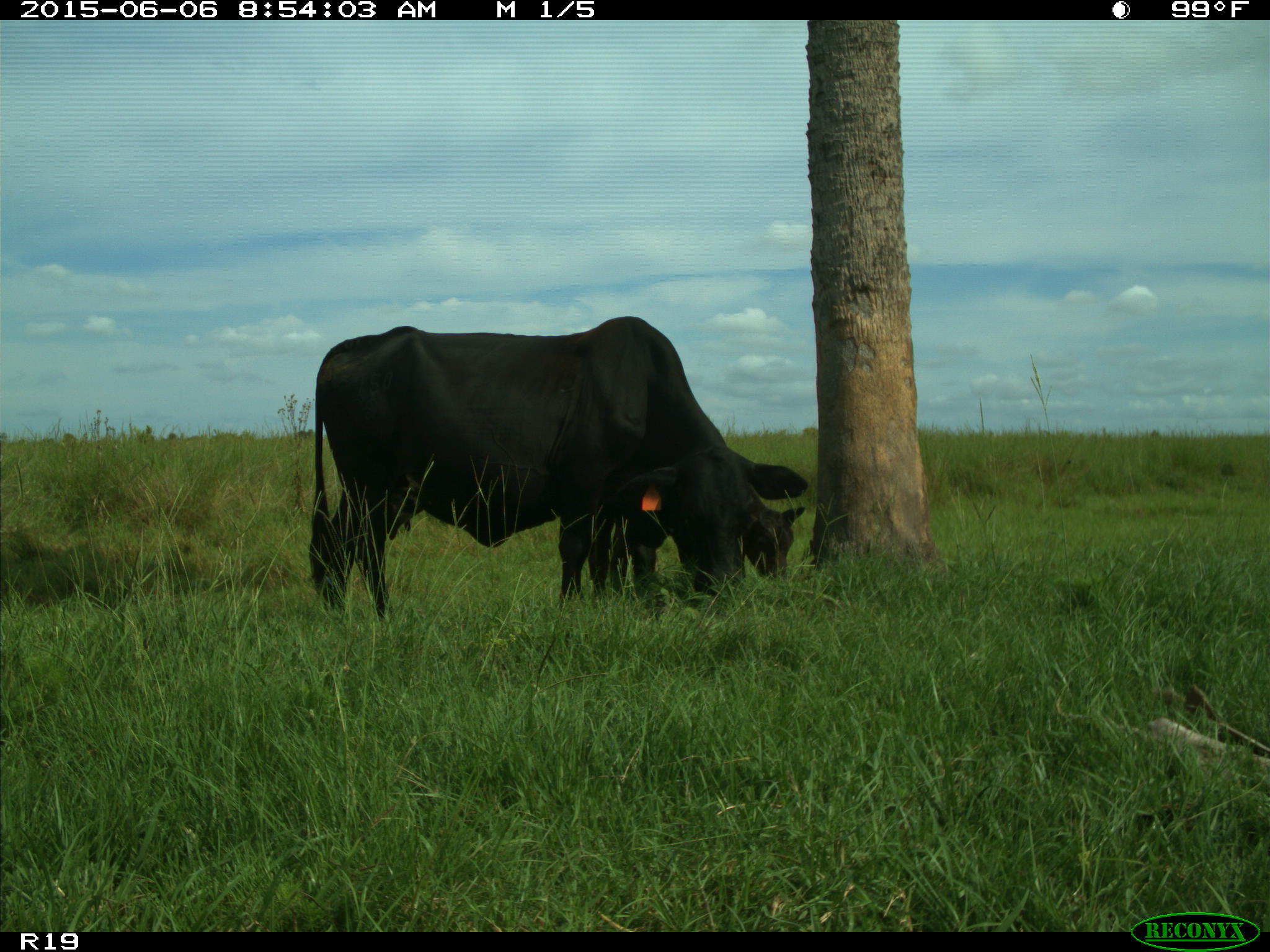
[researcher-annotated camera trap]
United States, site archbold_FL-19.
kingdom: Animalia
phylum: Chordata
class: Mammalia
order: Artiodactyla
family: Bovidae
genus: Bos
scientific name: Bos taurus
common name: domestic cow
Bos taurus (domestic cow).